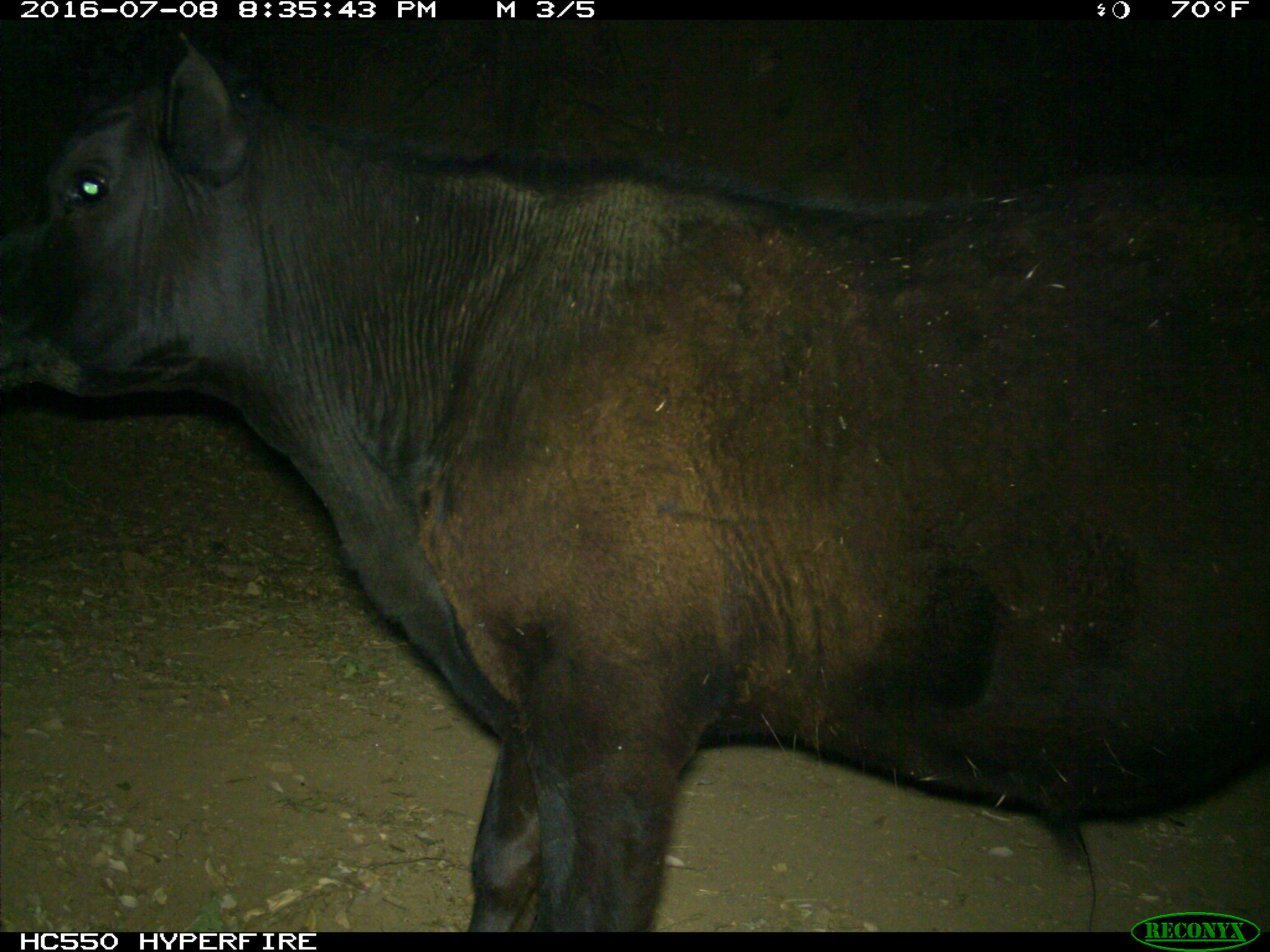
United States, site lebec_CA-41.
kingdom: Animalia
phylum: Chordata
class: Mammalia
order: Artiodactyla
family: Bovidae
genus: Bos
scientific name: Bos taurus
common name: domestic cow